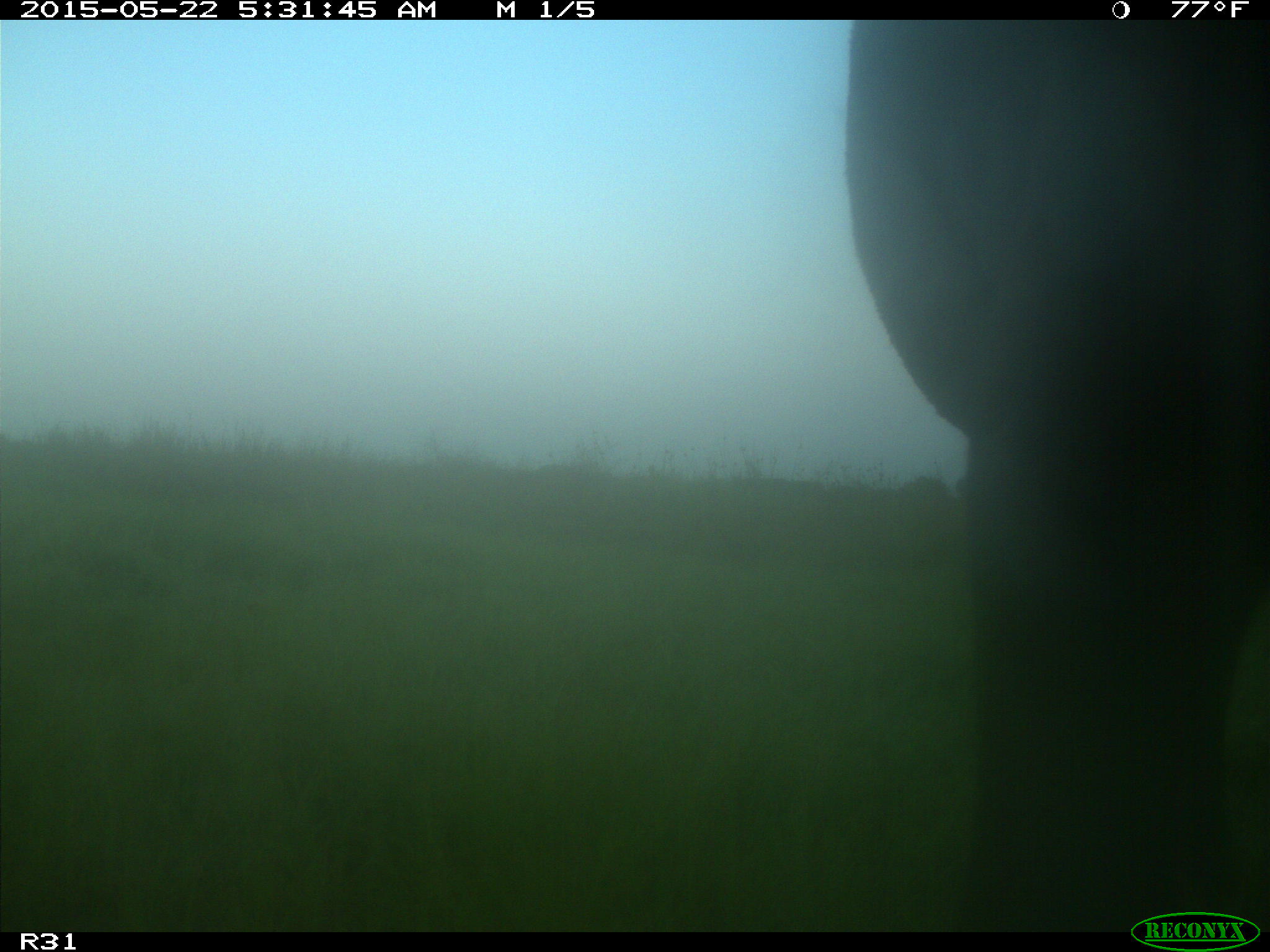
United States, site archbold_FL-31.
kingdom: Animalia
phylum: Chordata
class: Mammalia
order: Artiodactyla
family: Bovidae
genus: Bos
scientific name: Bos taurus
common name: domestic cow